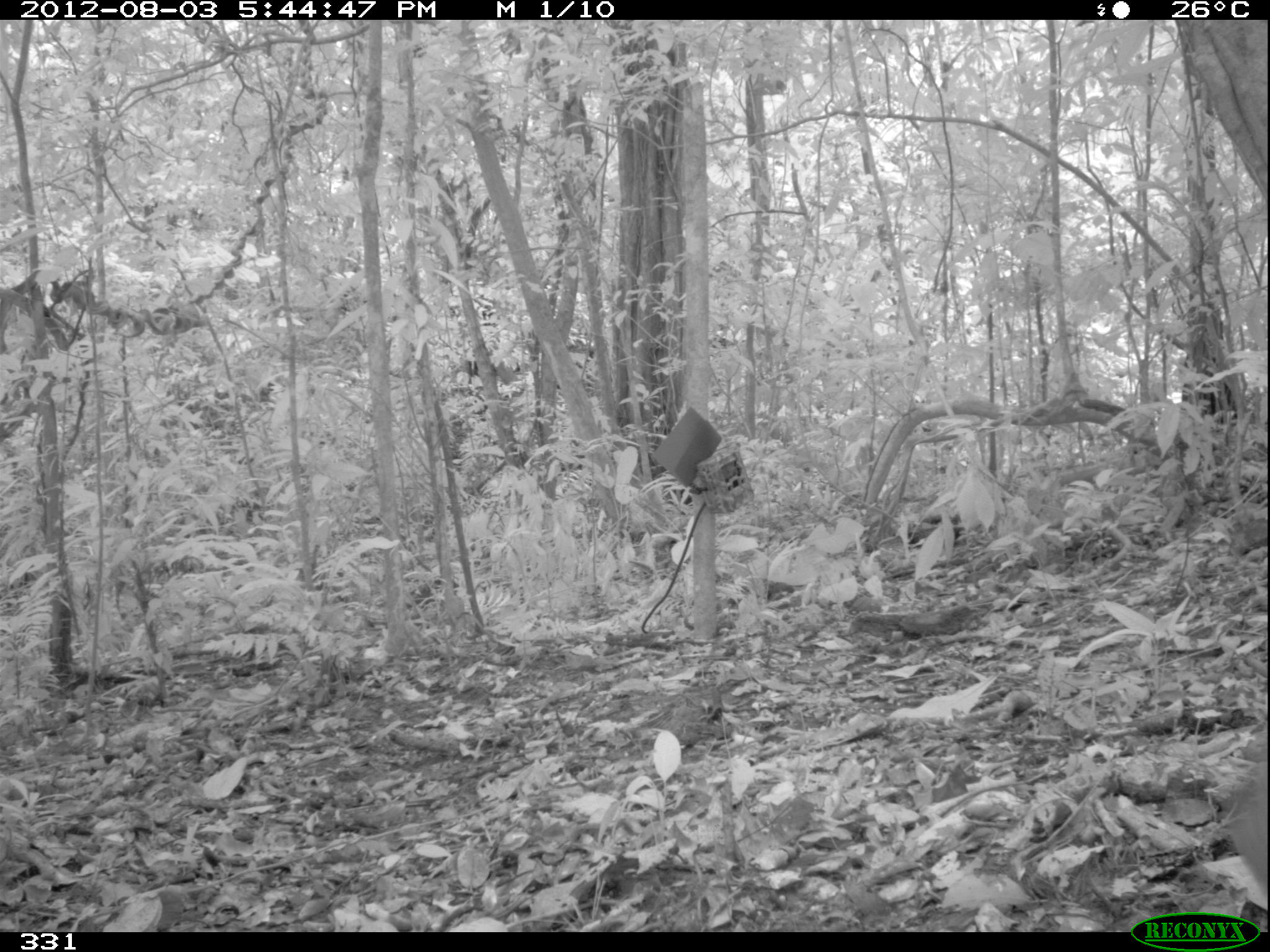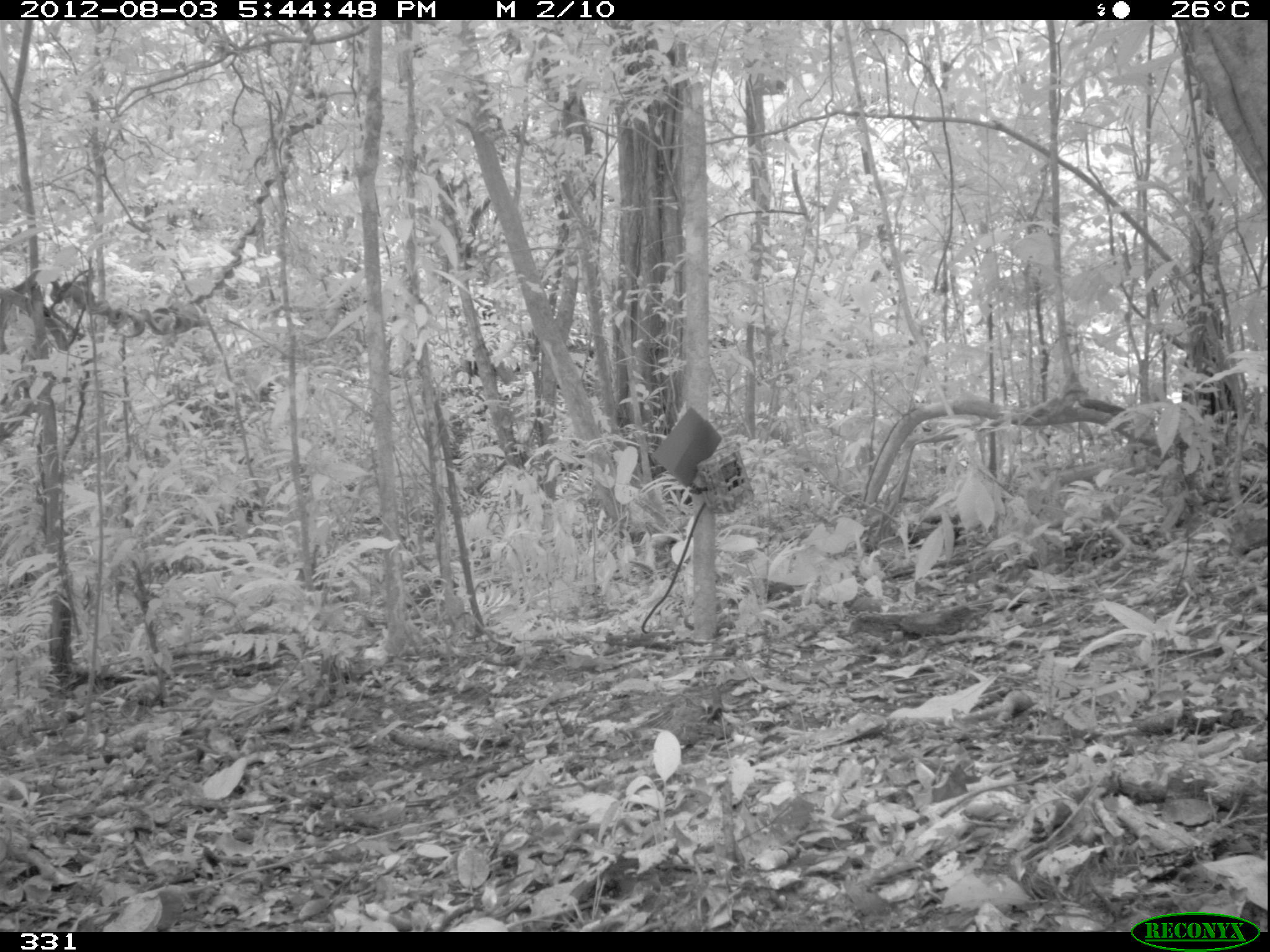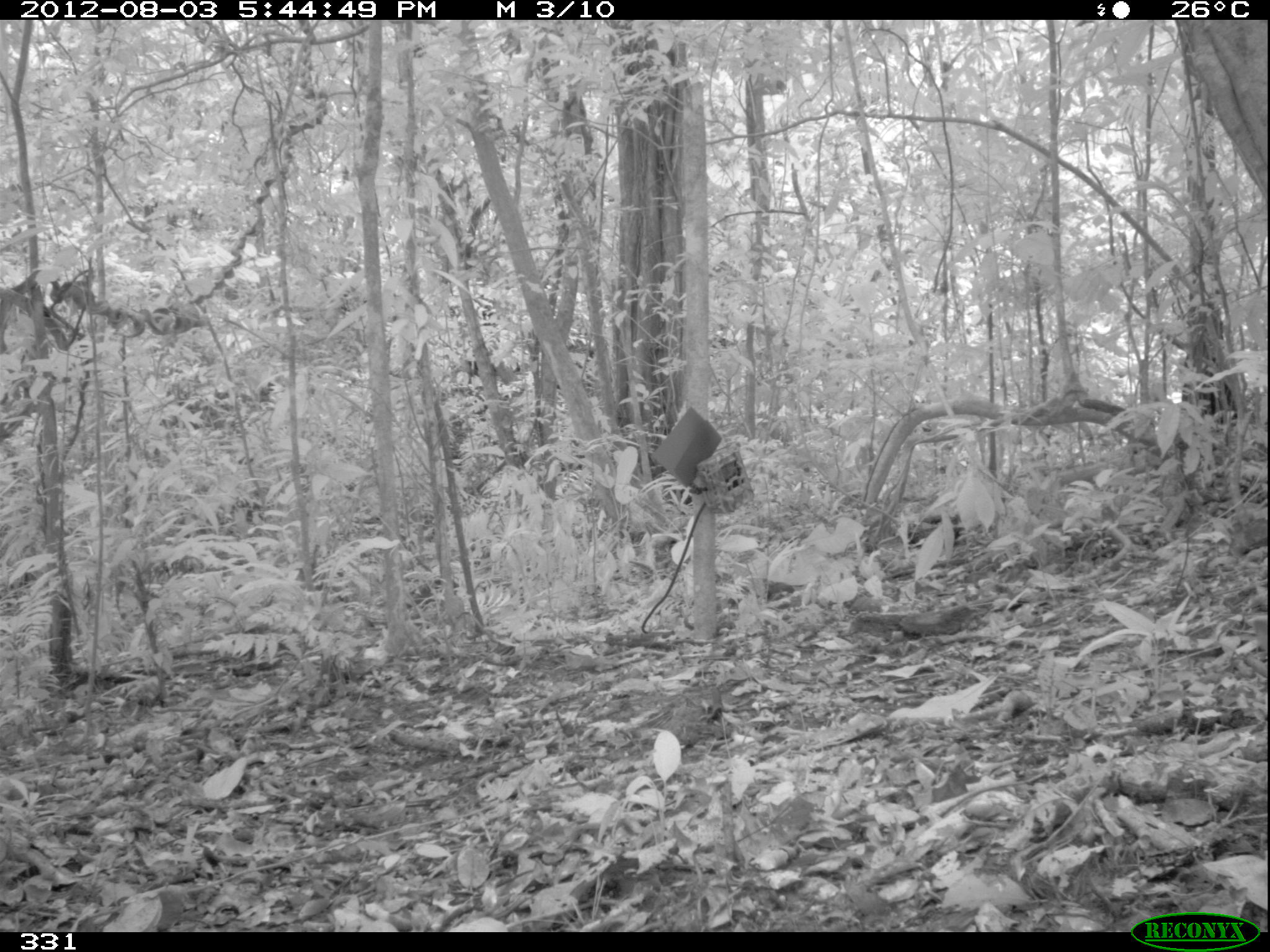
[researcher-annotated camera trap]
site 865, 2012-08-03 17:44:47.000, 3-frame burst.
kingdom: Animalia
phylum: Chordata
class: Mammalia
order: Artiodactyla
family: Tayassuidae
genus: Tayassu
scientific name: Tayassu pecari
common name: white-lipped peccary